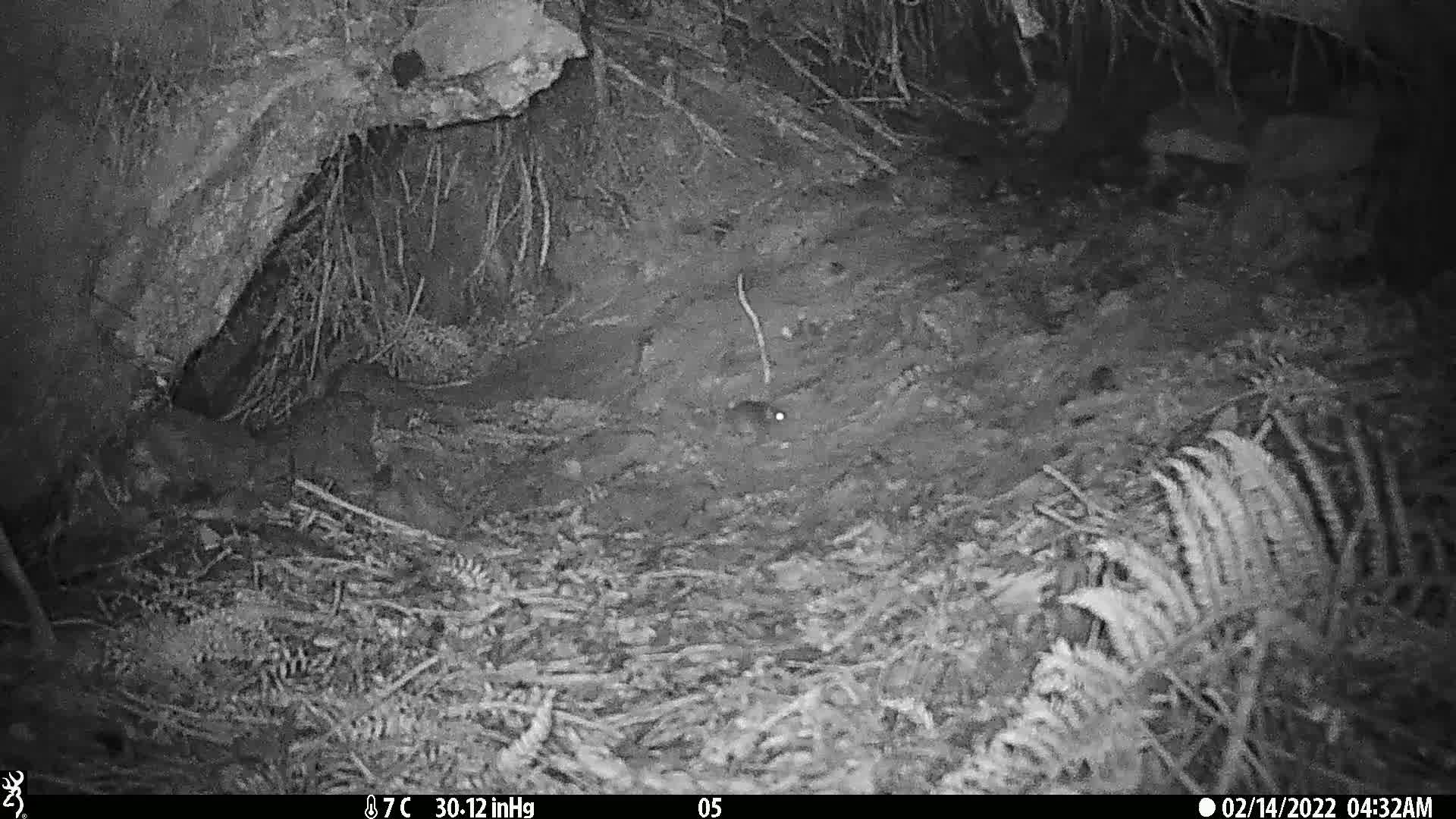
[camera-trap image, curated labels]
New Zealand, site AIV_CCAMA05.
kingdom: Animalia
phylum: Chordata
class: Mammalia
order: Rodentia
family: Muridae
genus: Mus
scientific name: Mus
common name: mouse